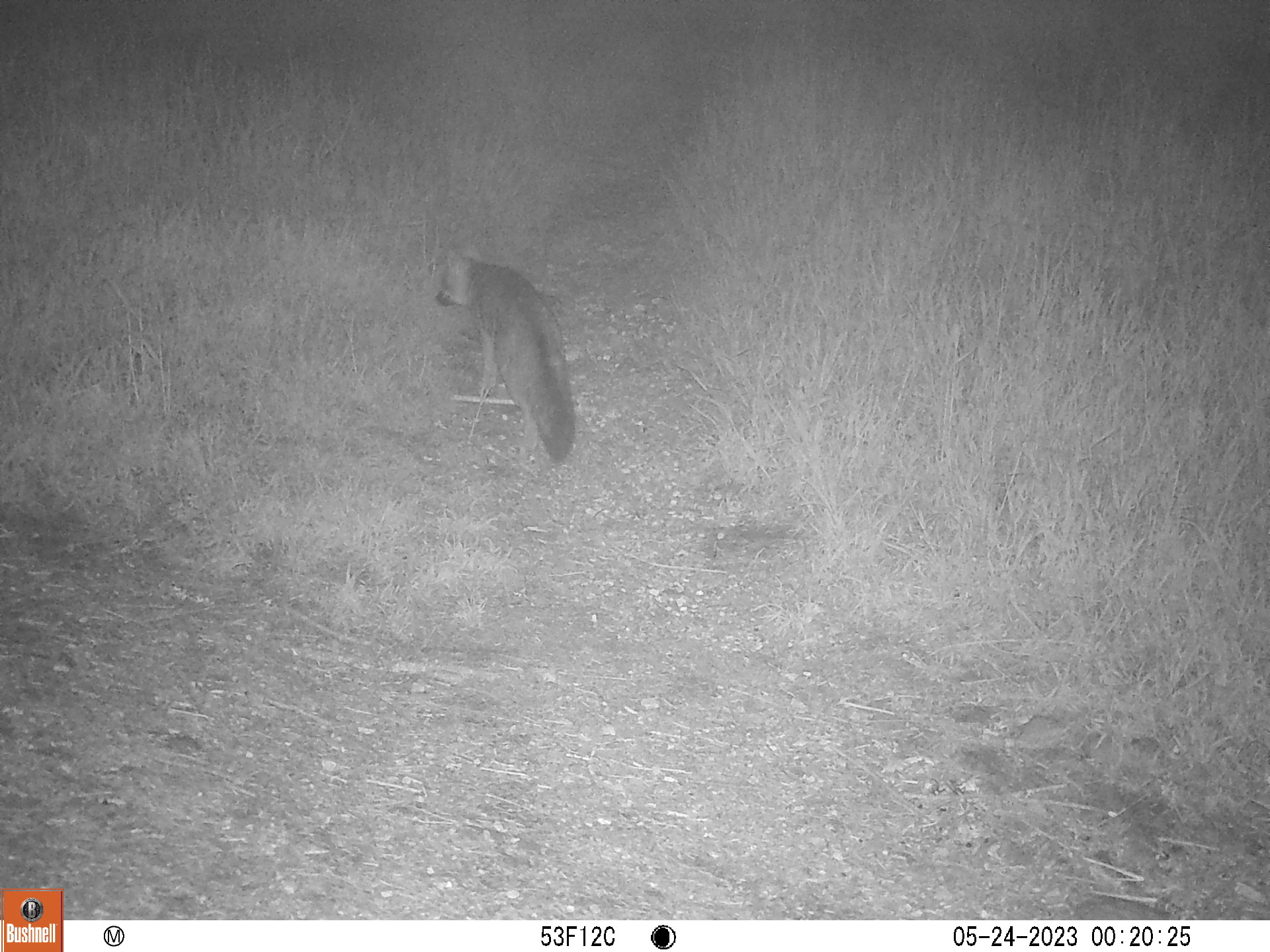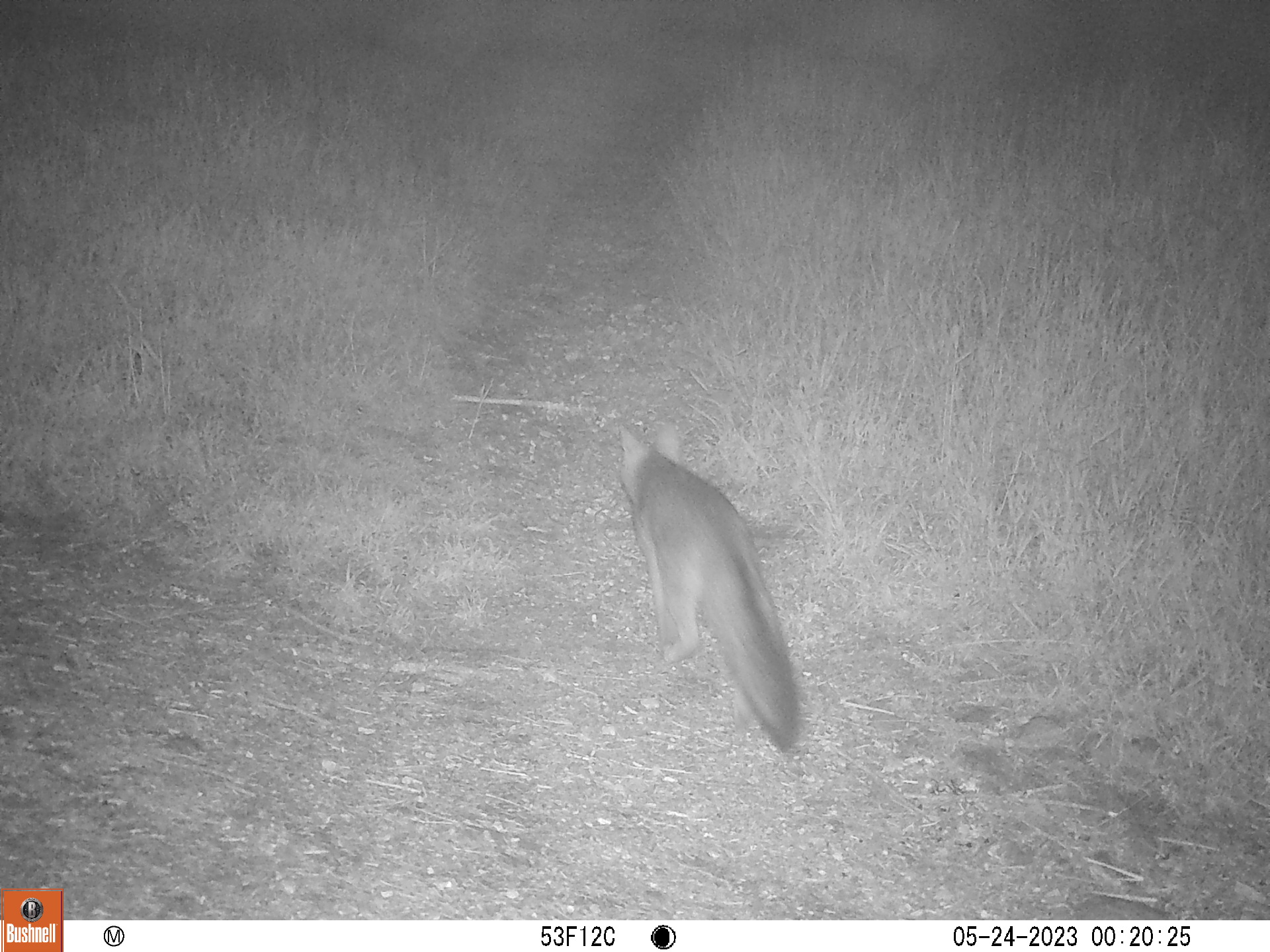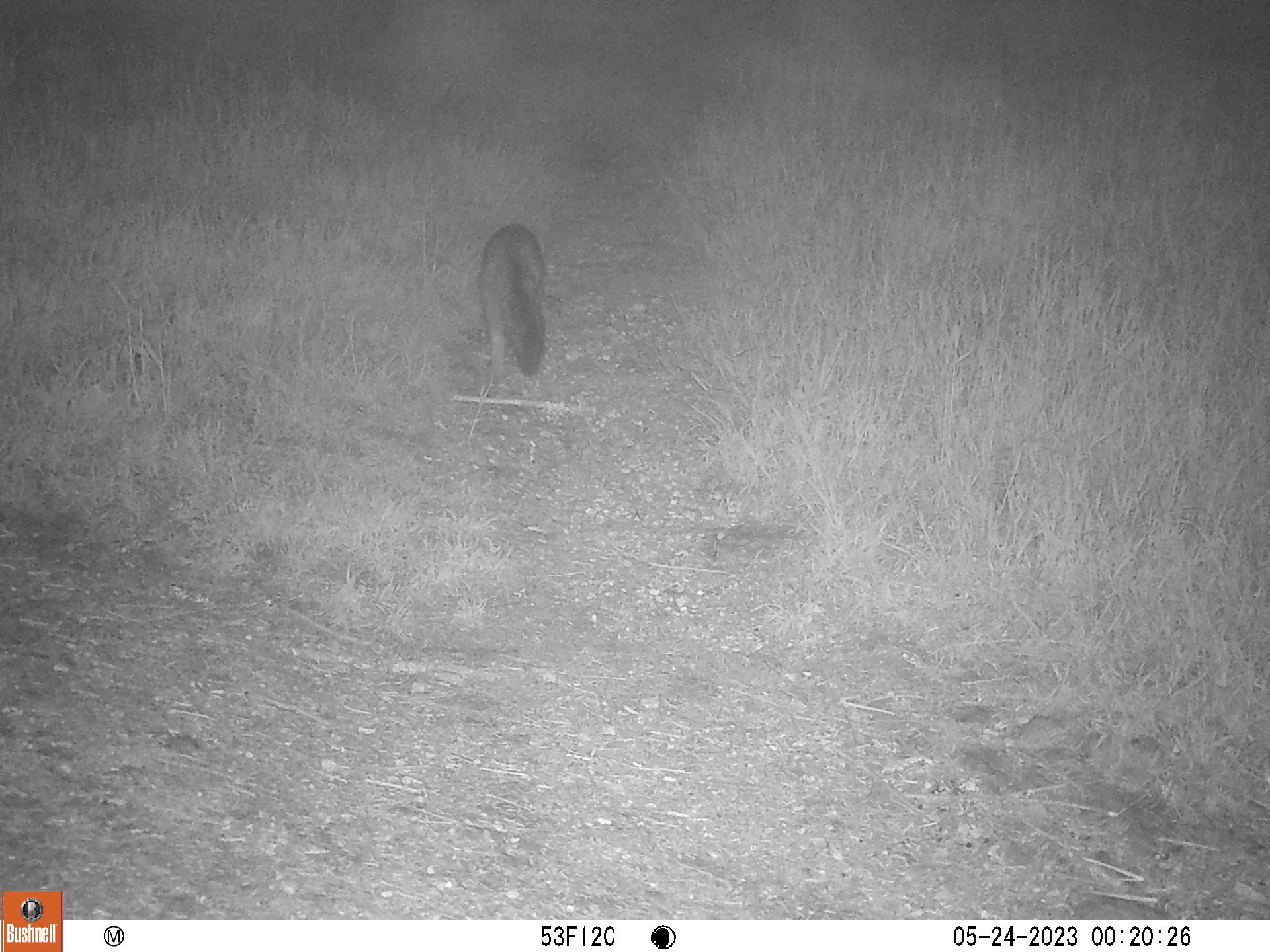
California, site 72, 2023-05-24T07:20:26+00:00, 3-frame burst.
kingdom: Animalia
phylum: Chordata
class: Mammalia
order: Carnivora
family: Canidae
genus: Urocyon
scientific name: Urocyon cinereoargenteus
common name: gray fox